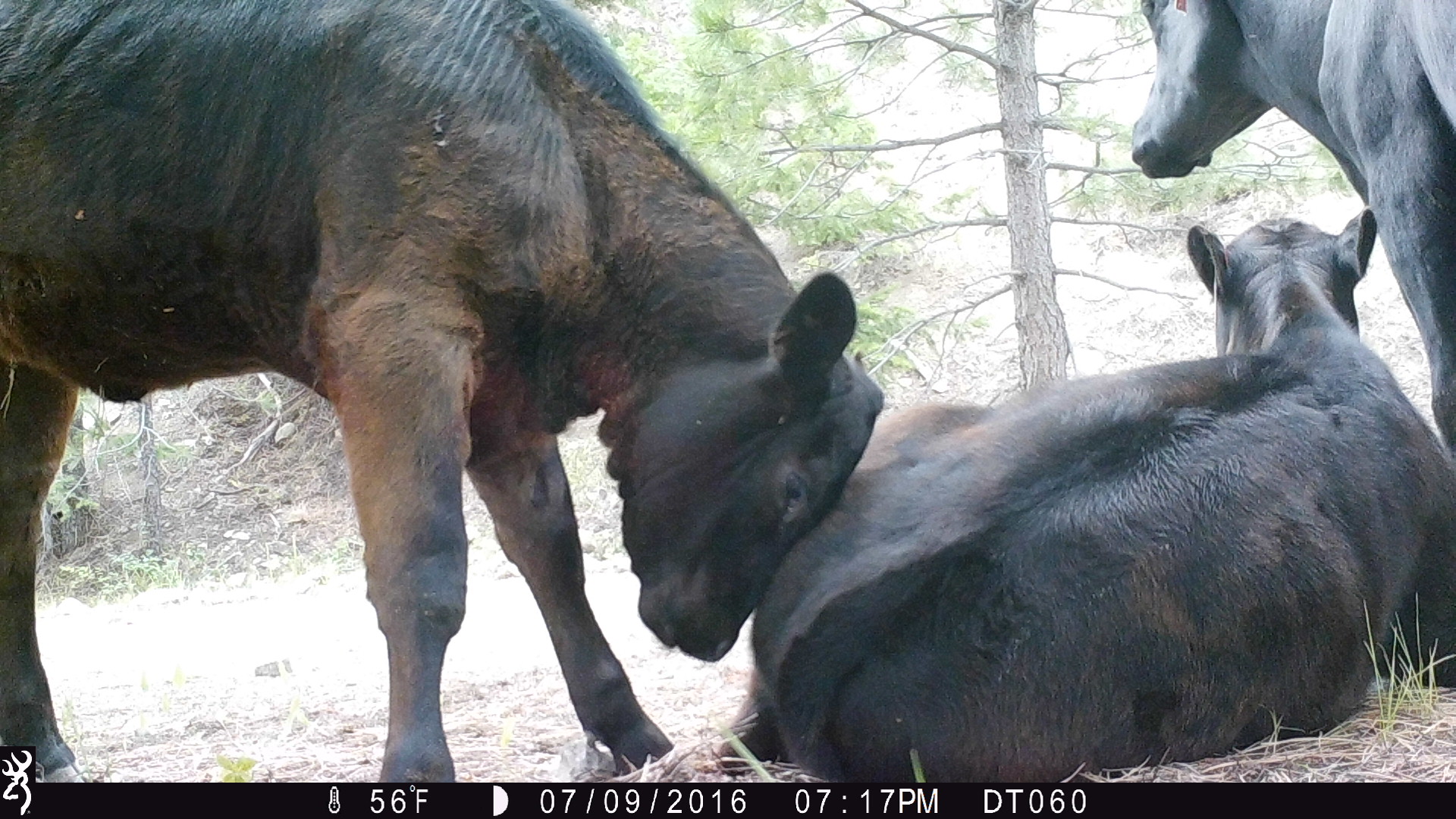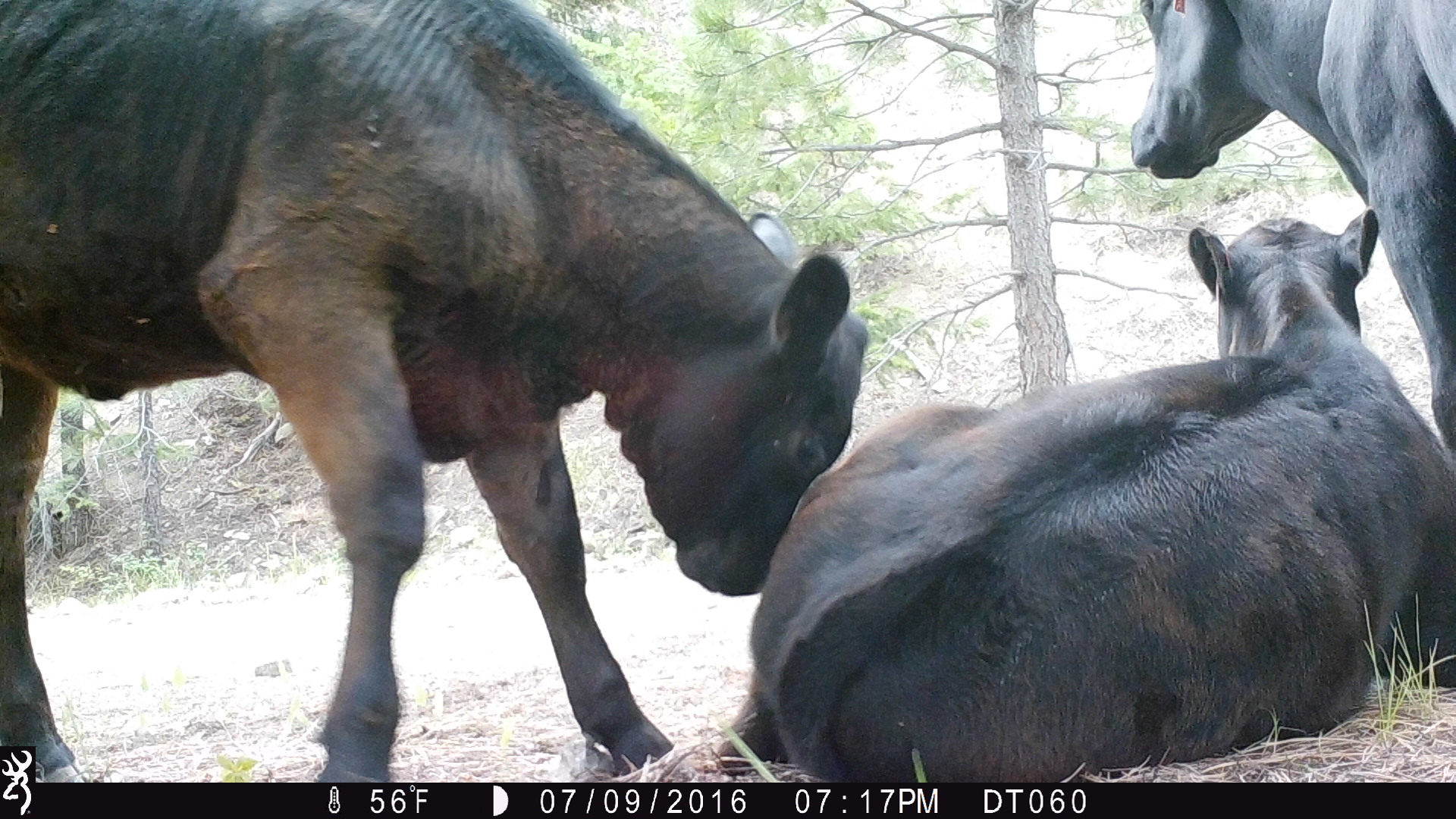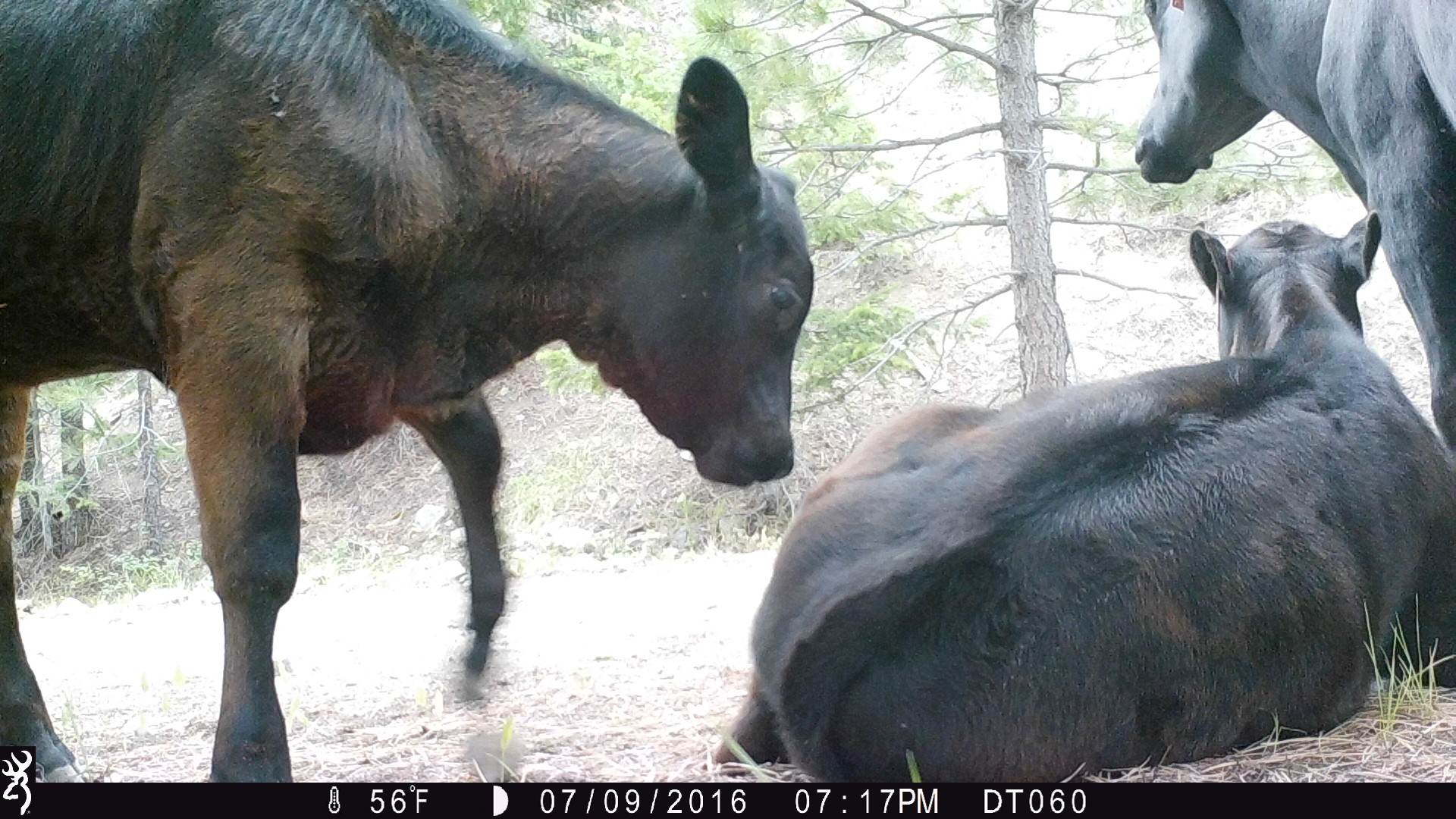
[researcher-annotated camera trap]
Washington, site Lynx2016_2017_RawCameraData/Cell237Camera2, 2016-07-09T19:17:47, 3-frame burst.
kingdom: Animalia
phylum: Chordata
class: Mammalia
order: Artiodactyla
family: Bovidae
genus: Bos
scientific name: Bos taurus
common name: domestic cattle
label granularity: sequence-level